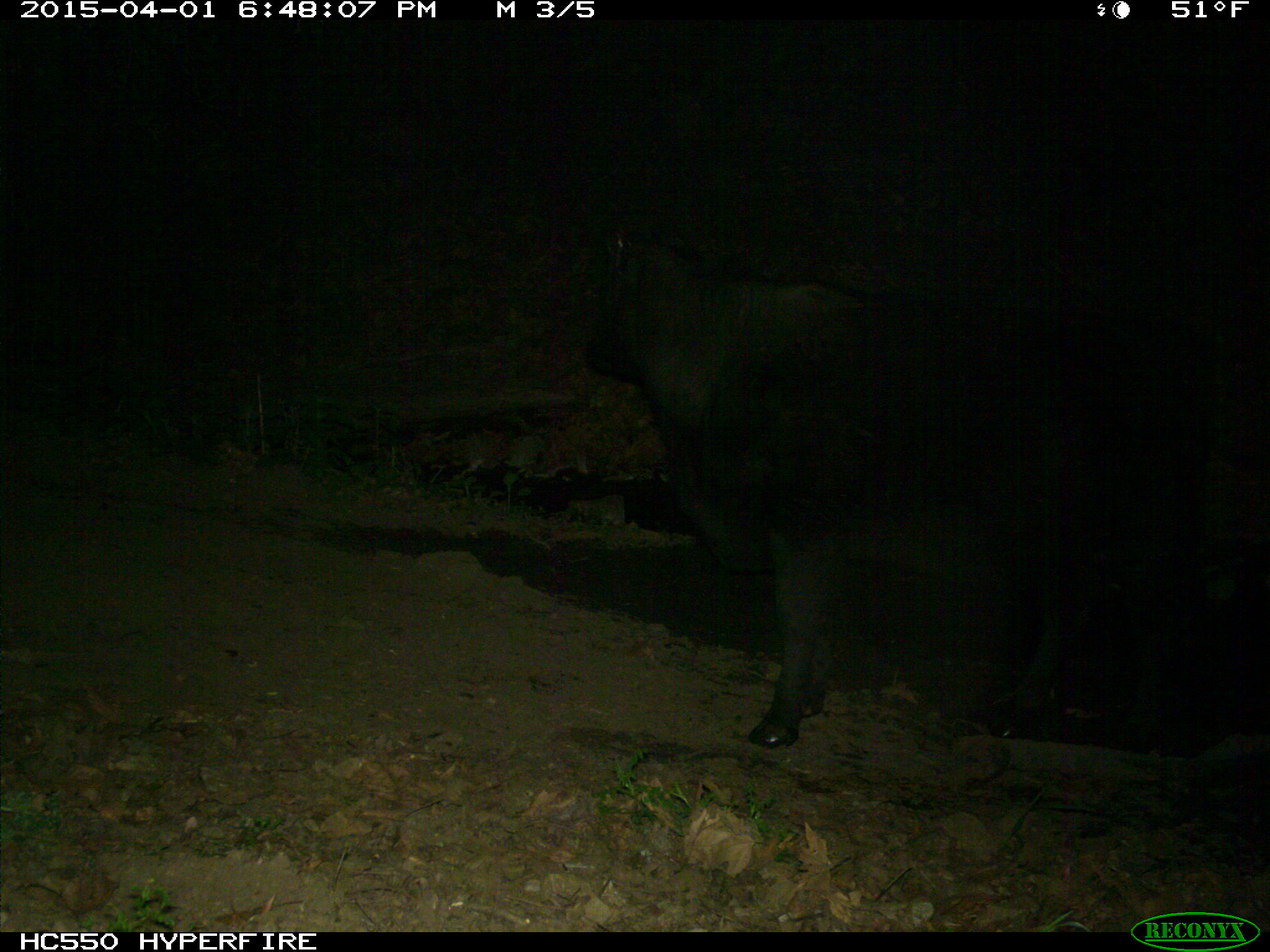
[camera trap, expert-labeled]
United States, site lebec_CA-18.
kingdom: Animalia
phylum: Chordata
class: Mammalia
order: Artiodactyla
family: Bovidae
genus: Bos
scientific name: Bos taurus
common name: domestic cow